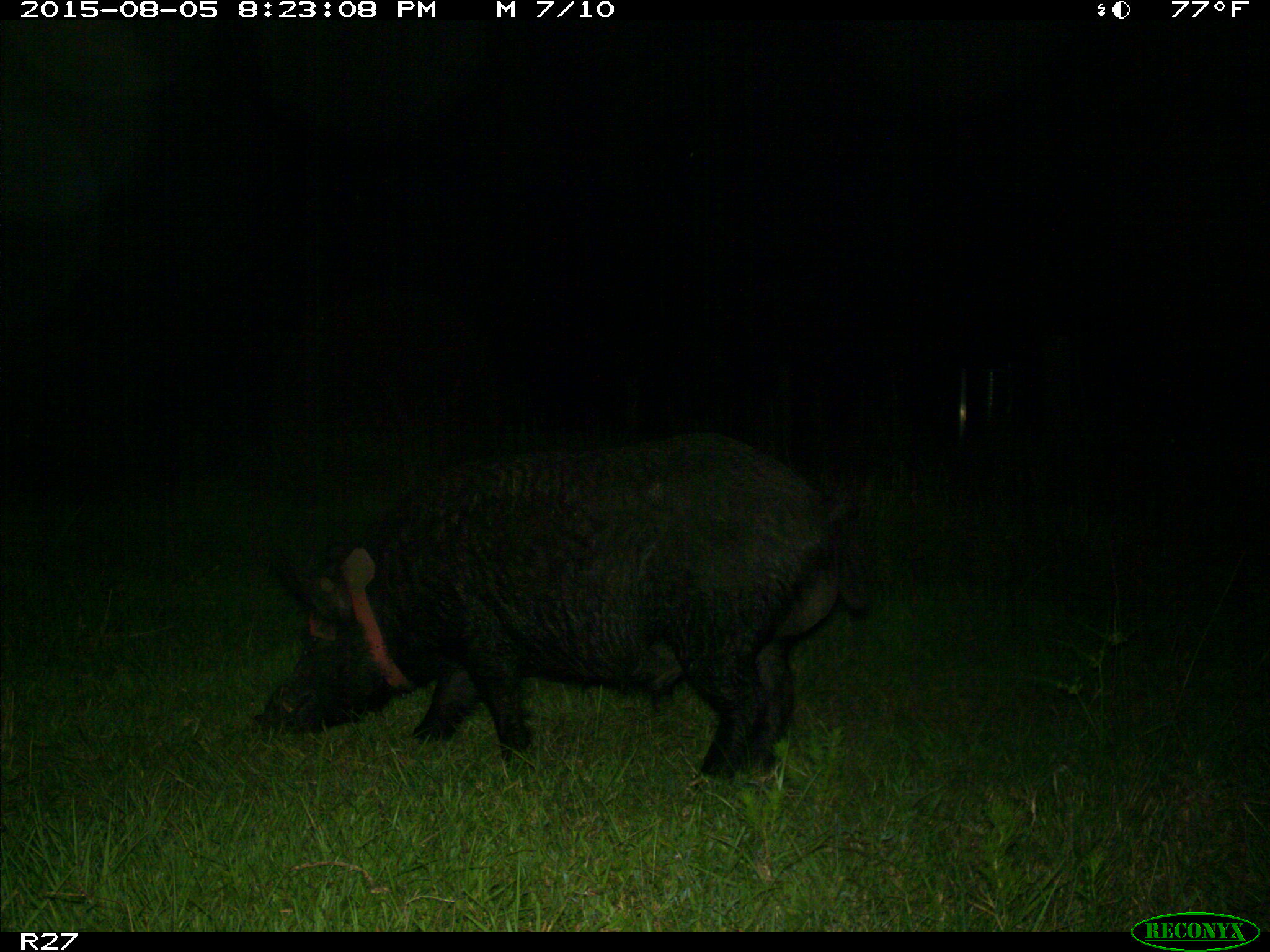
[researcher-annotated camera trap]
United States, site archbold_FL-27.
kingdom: Animalia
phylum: Chordata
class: Mammalia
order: Artiodactyla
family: Suidae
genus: Sus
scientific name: Sus scrofa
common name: wild boar